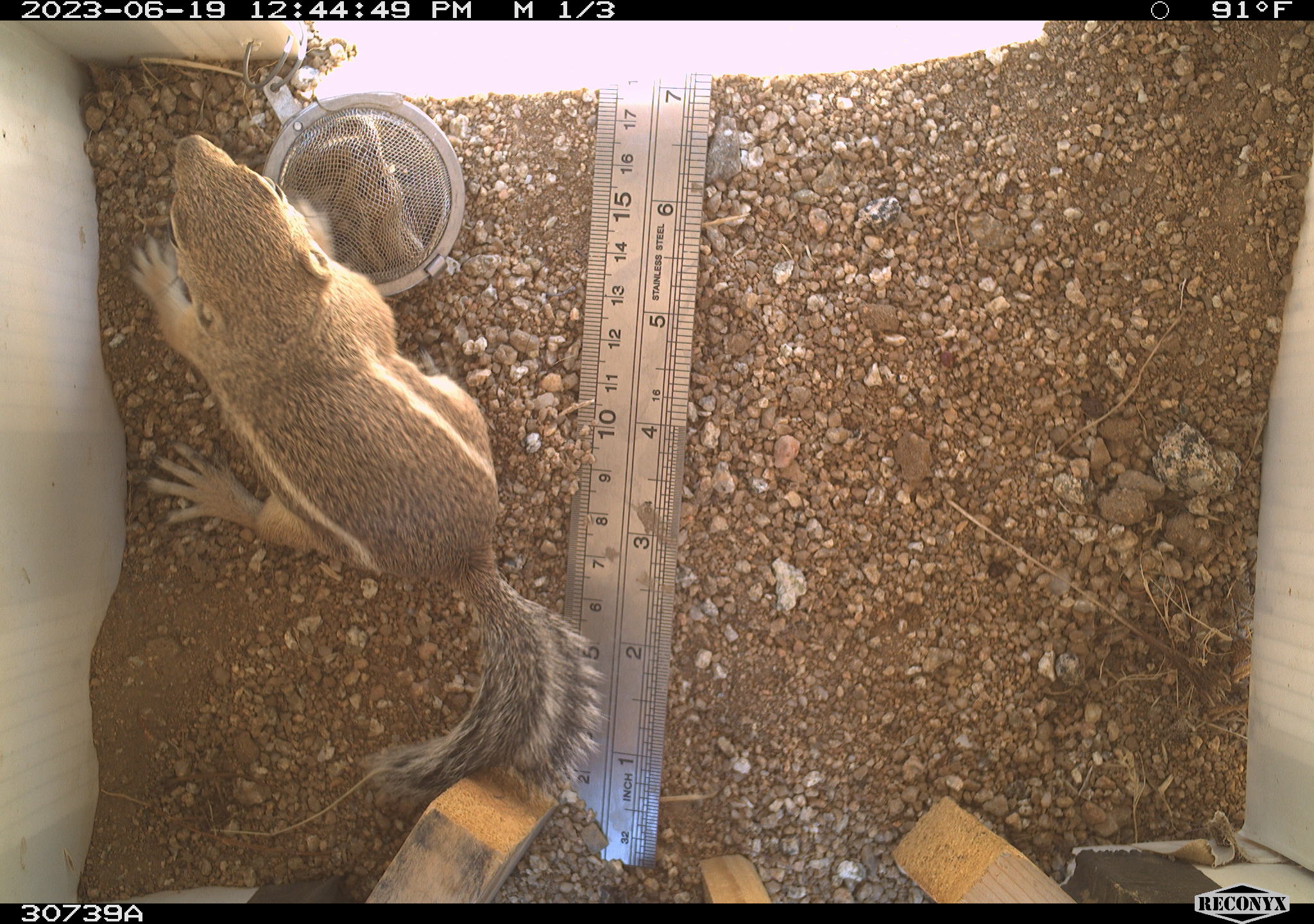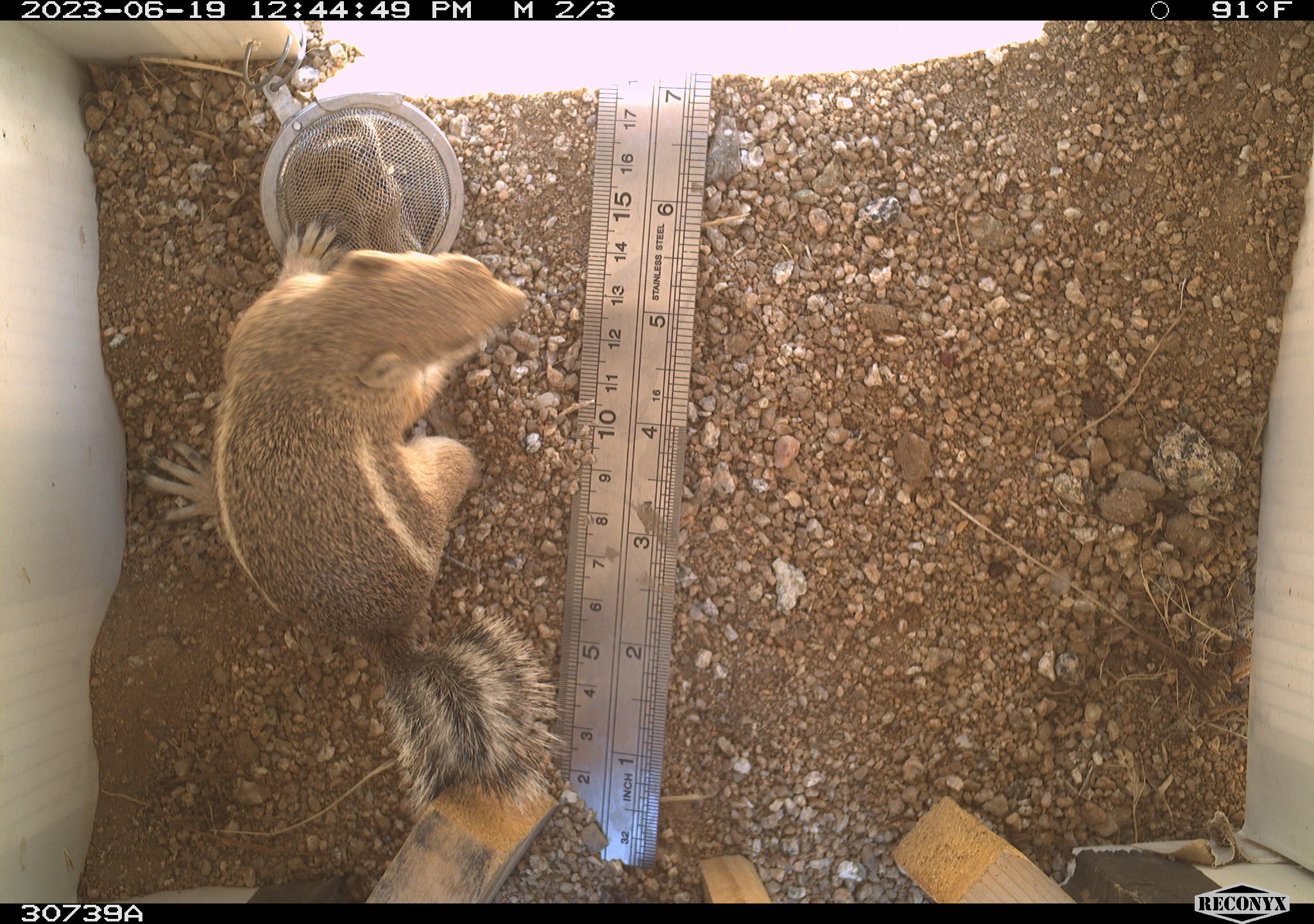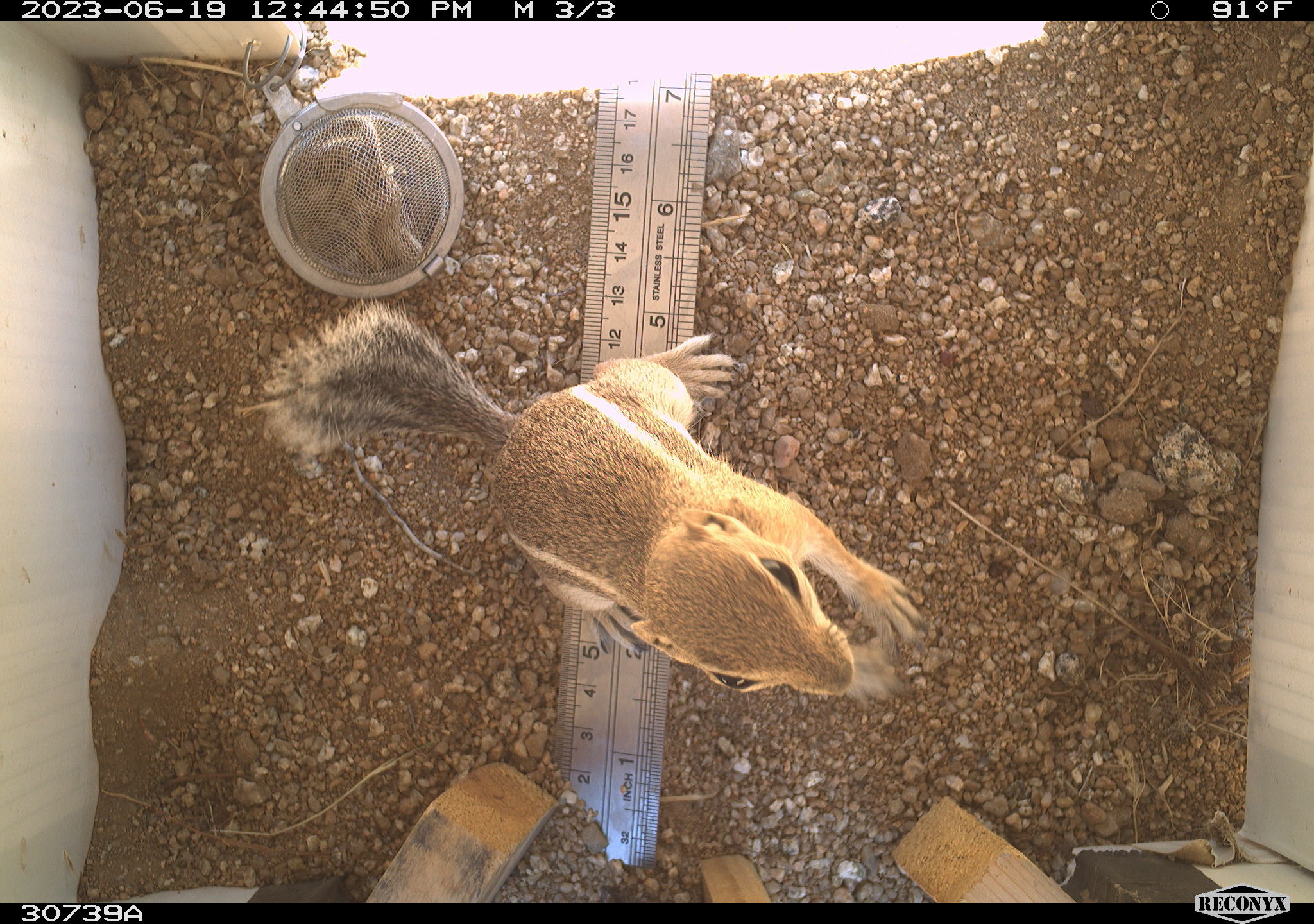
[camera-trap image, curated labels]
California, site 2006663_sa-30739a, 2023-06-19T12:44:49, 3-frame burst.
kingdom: Animalia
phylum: Chordata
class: Mammalia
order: Rodentia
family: Sciuridae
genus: Ammospermophilus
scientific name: Ammospermophilus leucurus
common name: white-tailed antelope squirrel